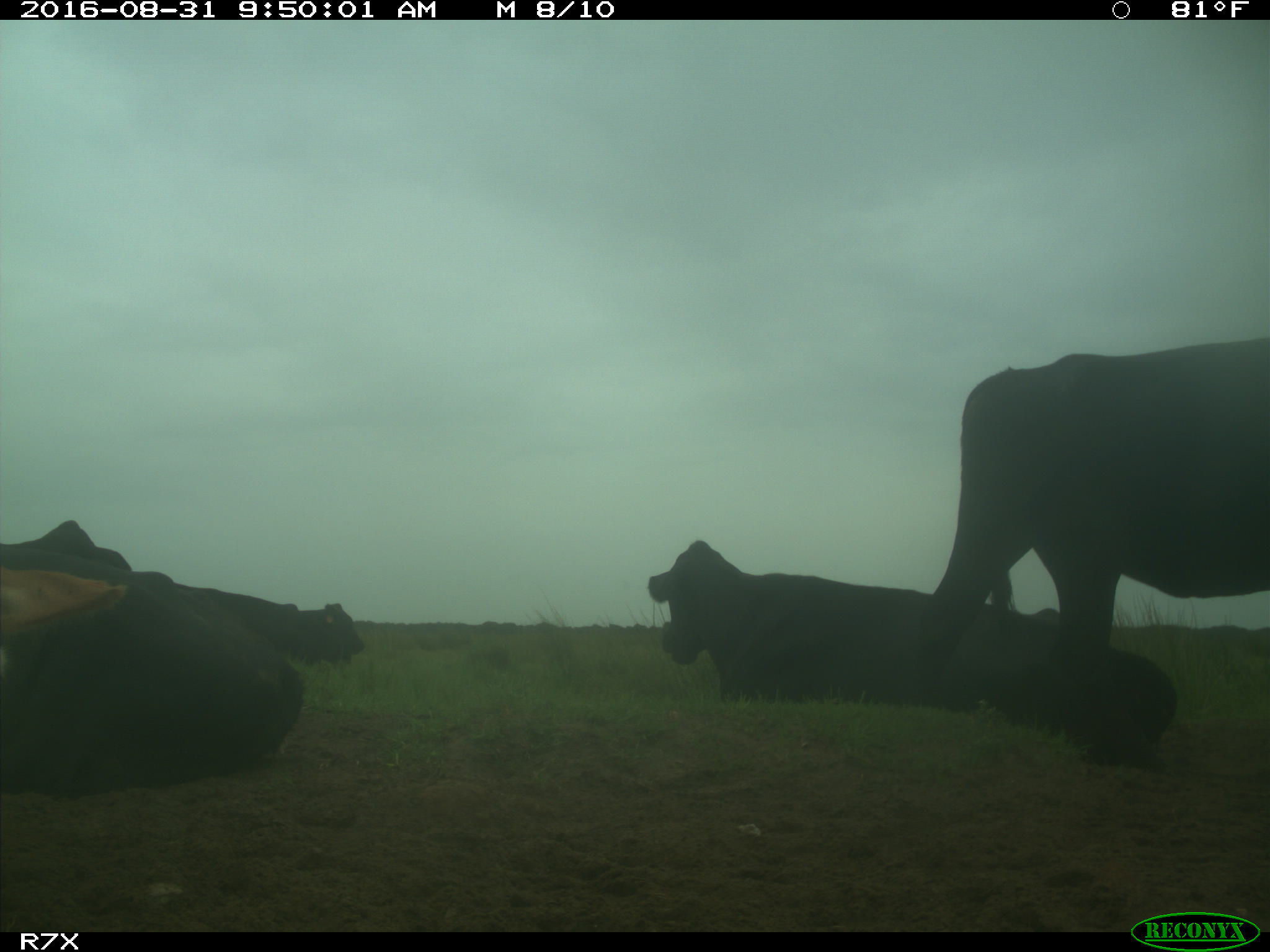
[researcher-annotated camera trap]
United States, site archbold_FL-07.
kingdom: Animalia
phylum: Chordata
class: Mammalia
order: Artiodactyla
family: Bovidae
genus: Bos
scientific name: Bos taurus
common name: domestic cow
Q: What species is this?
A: Bos taurus (domestic cow).